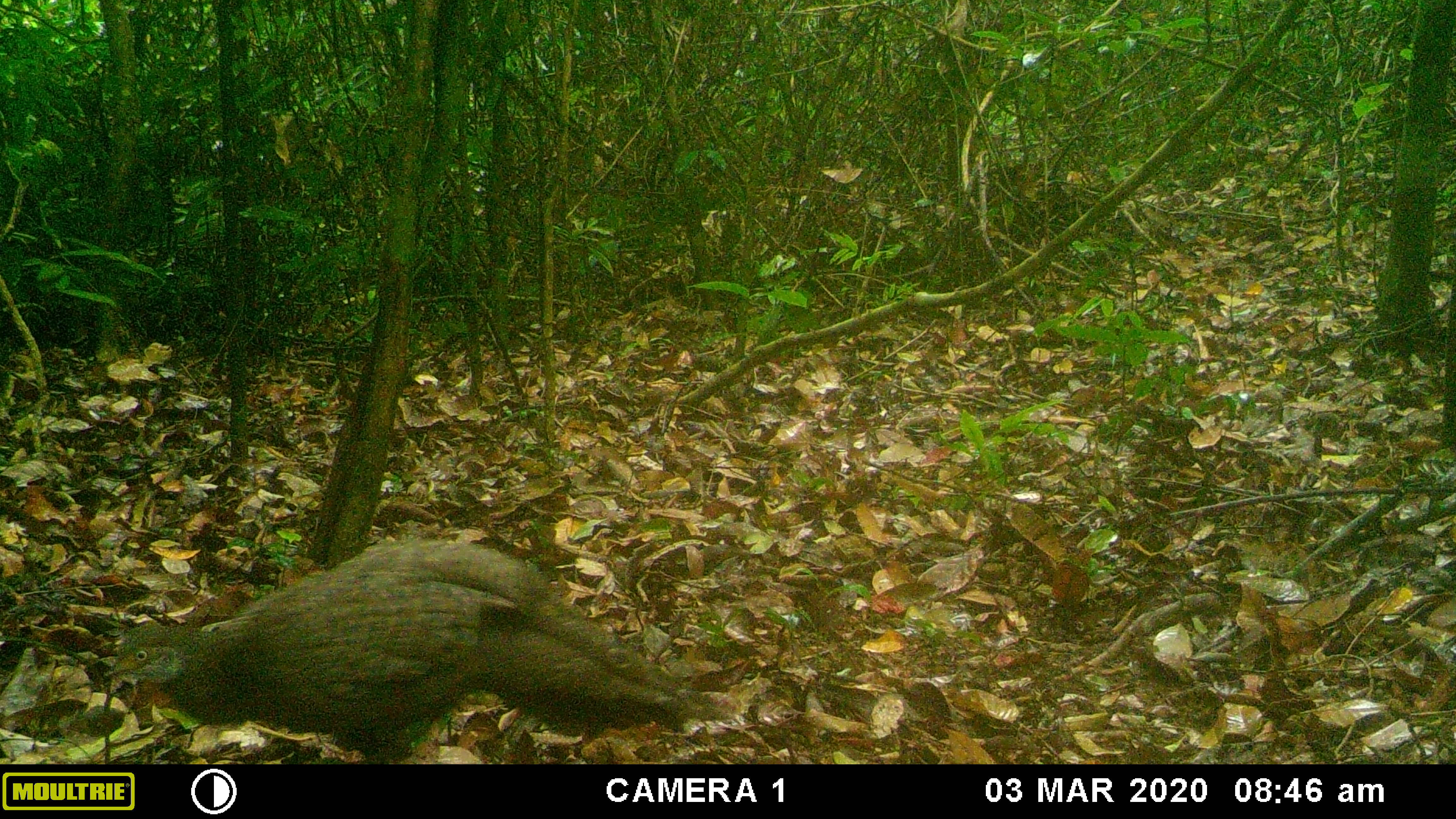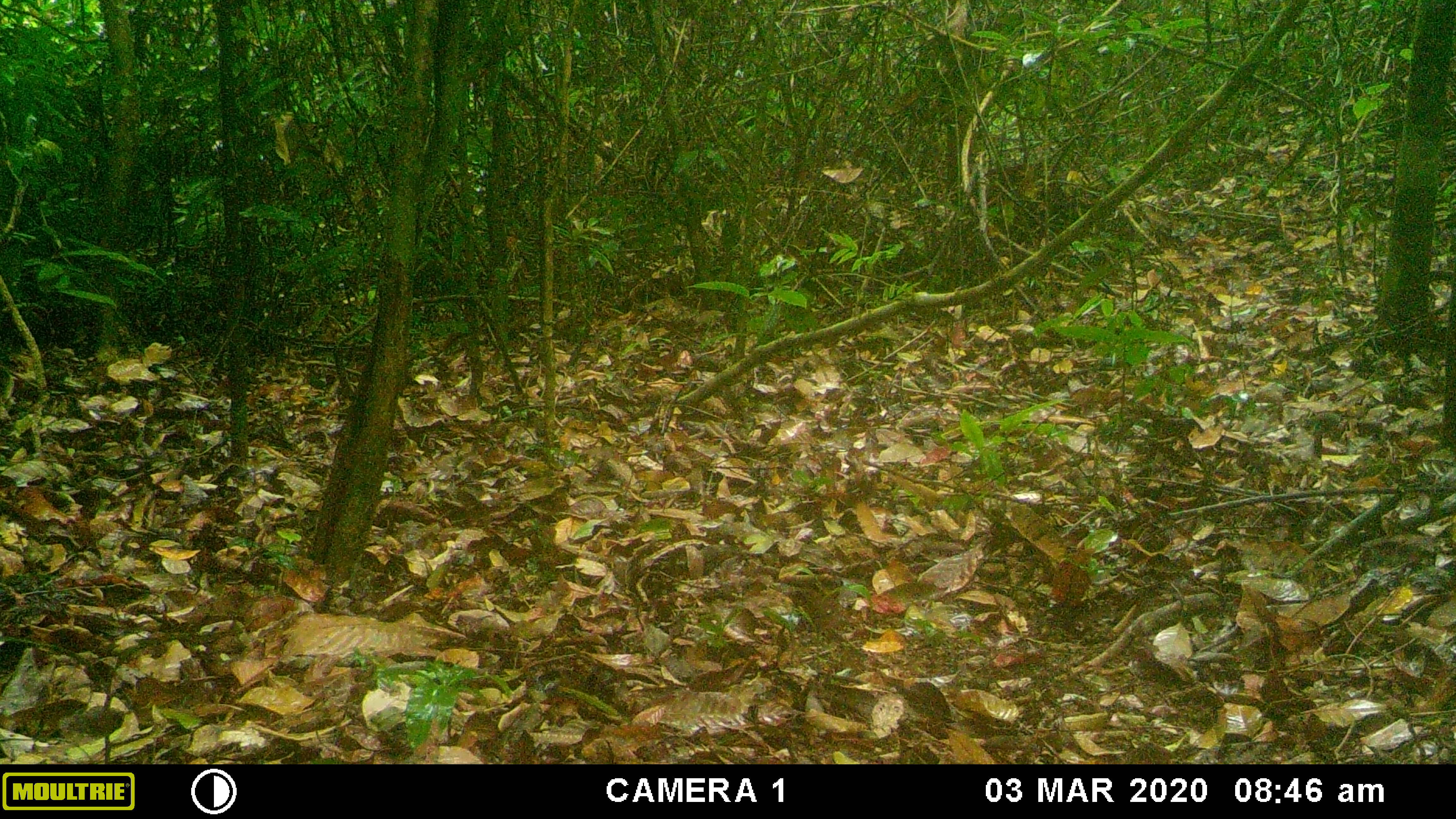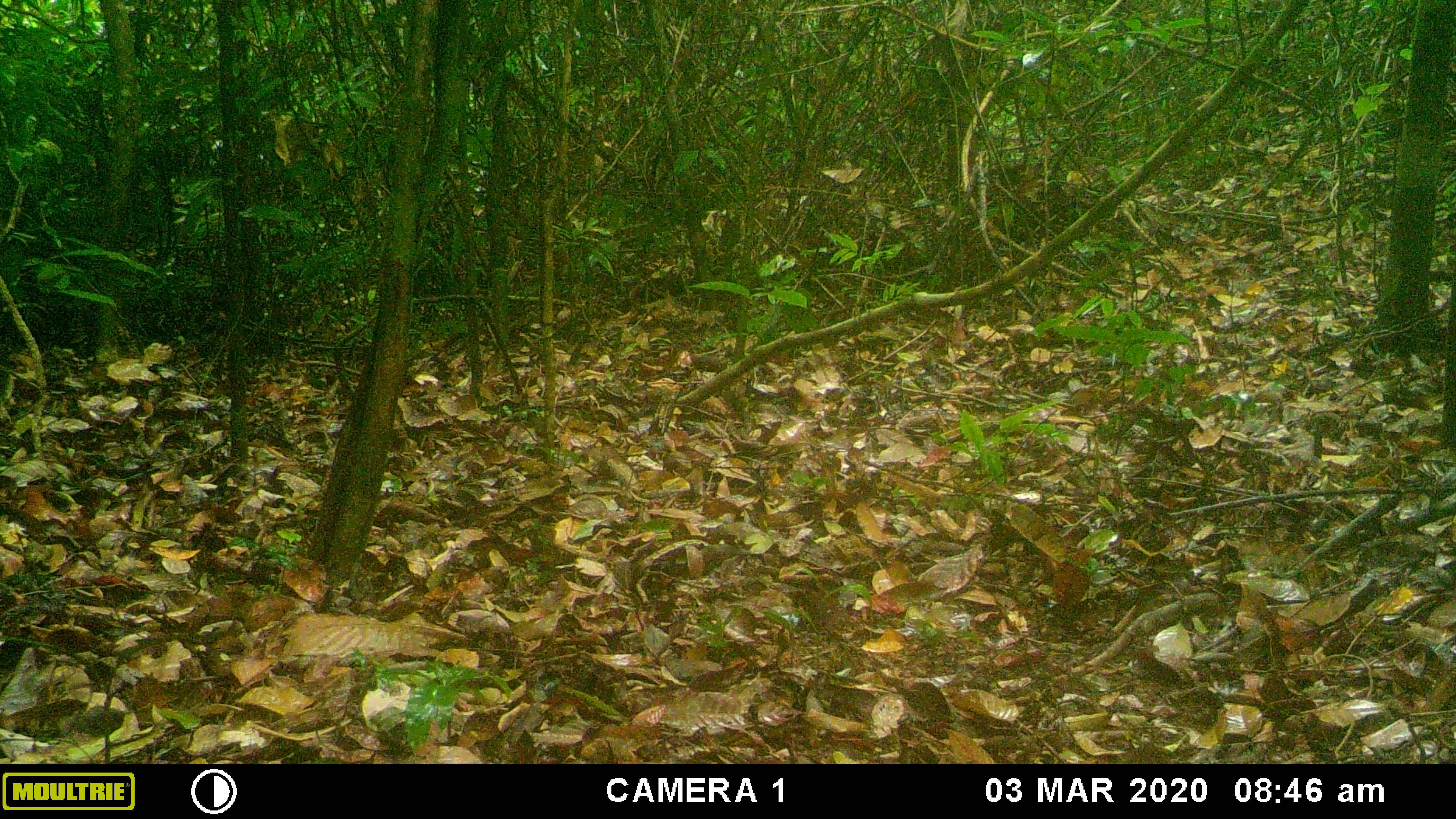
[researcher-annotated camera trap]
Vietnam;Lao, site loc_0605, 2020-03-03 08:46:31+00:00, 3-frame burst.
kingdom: Animalia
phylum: Chordata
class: Aves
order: Galliformes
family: Phasianidae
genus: Polyplectron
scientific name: Polyplectron bicalcaratum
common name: gray peacock-pheasant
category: grey peacock pheasant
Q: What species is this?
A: Grey peacock pheasant (gray peacock-pheasant) (Polyplectron bicalcaratum).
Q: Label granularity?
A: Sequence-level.